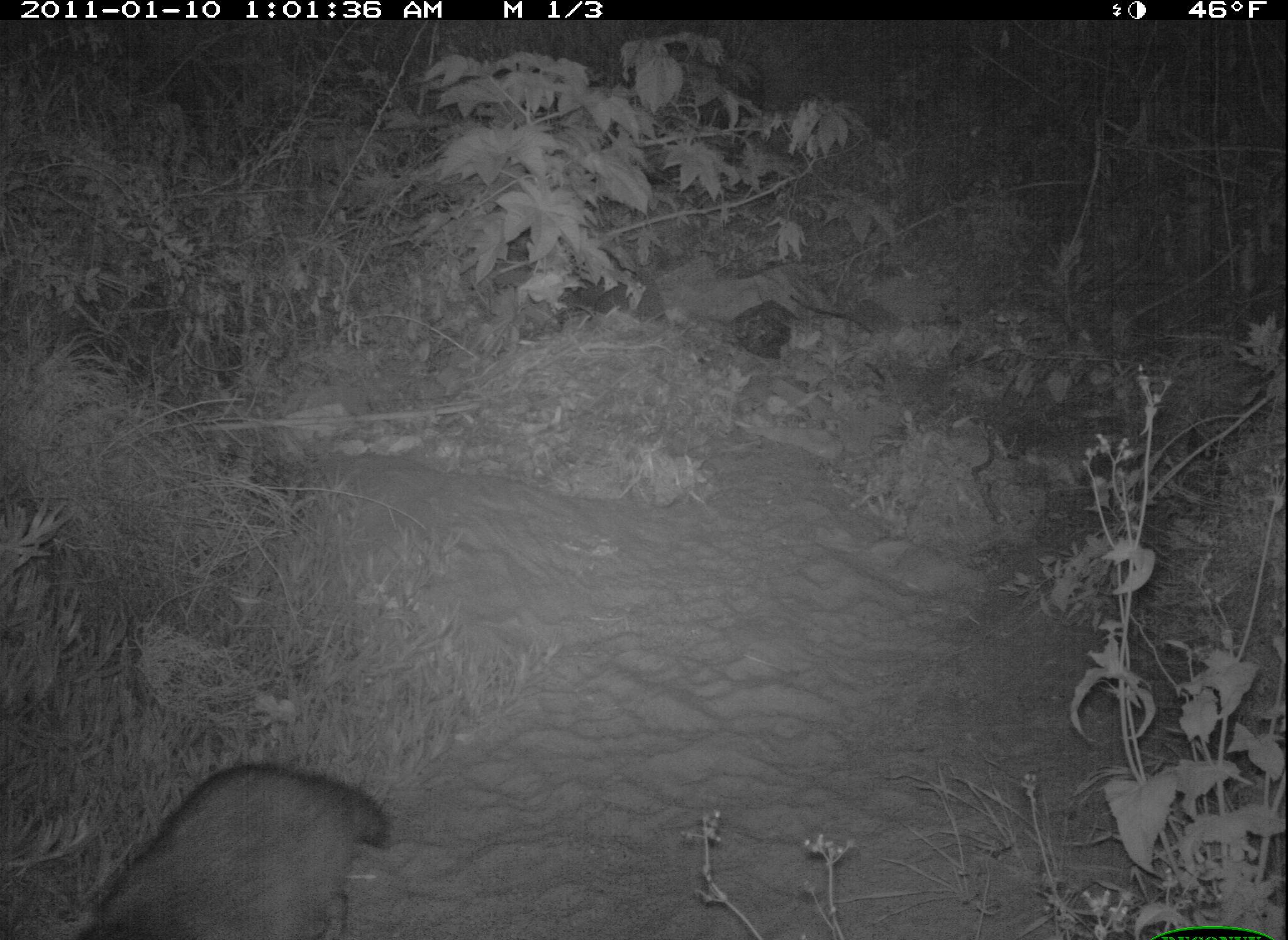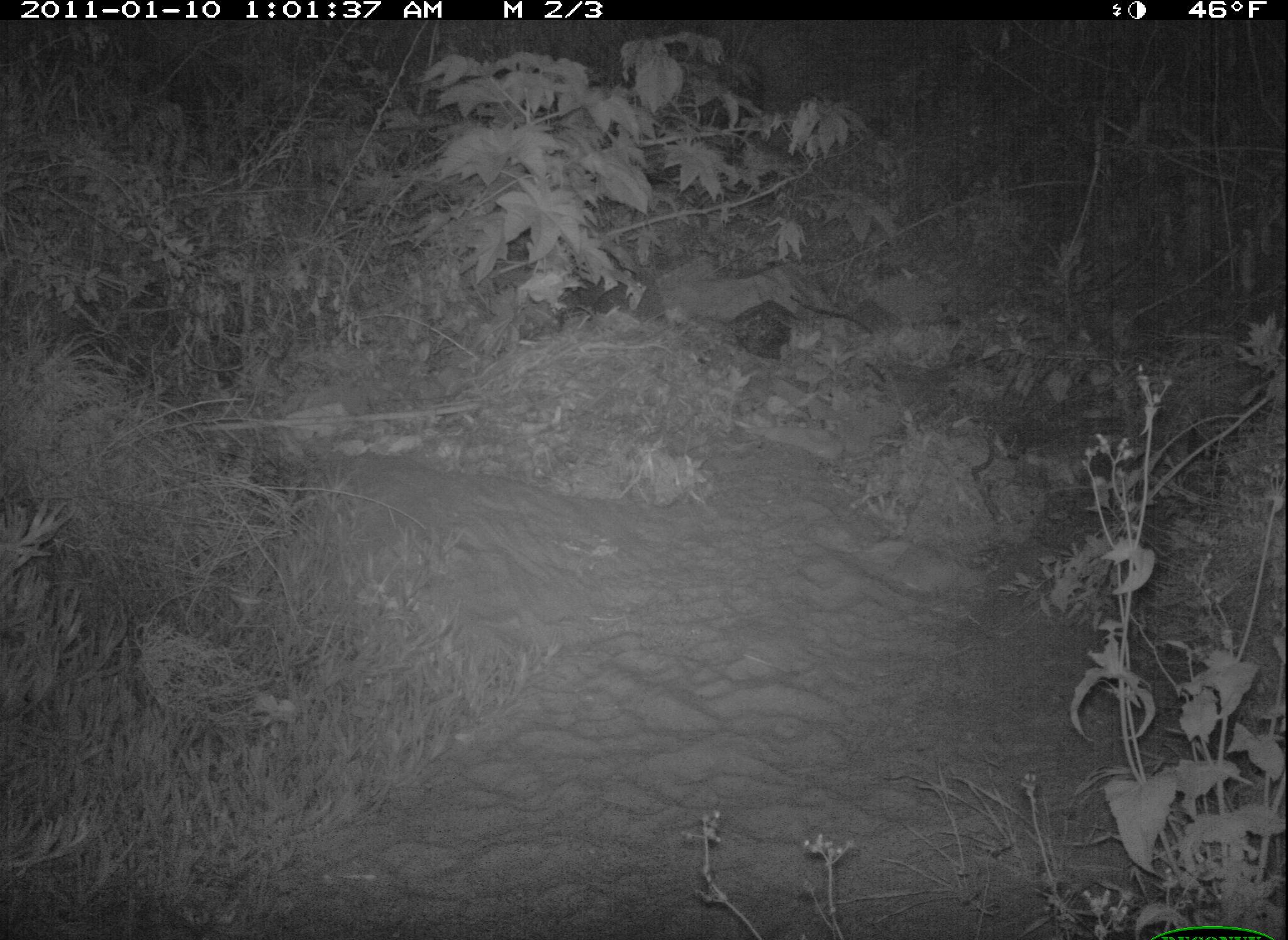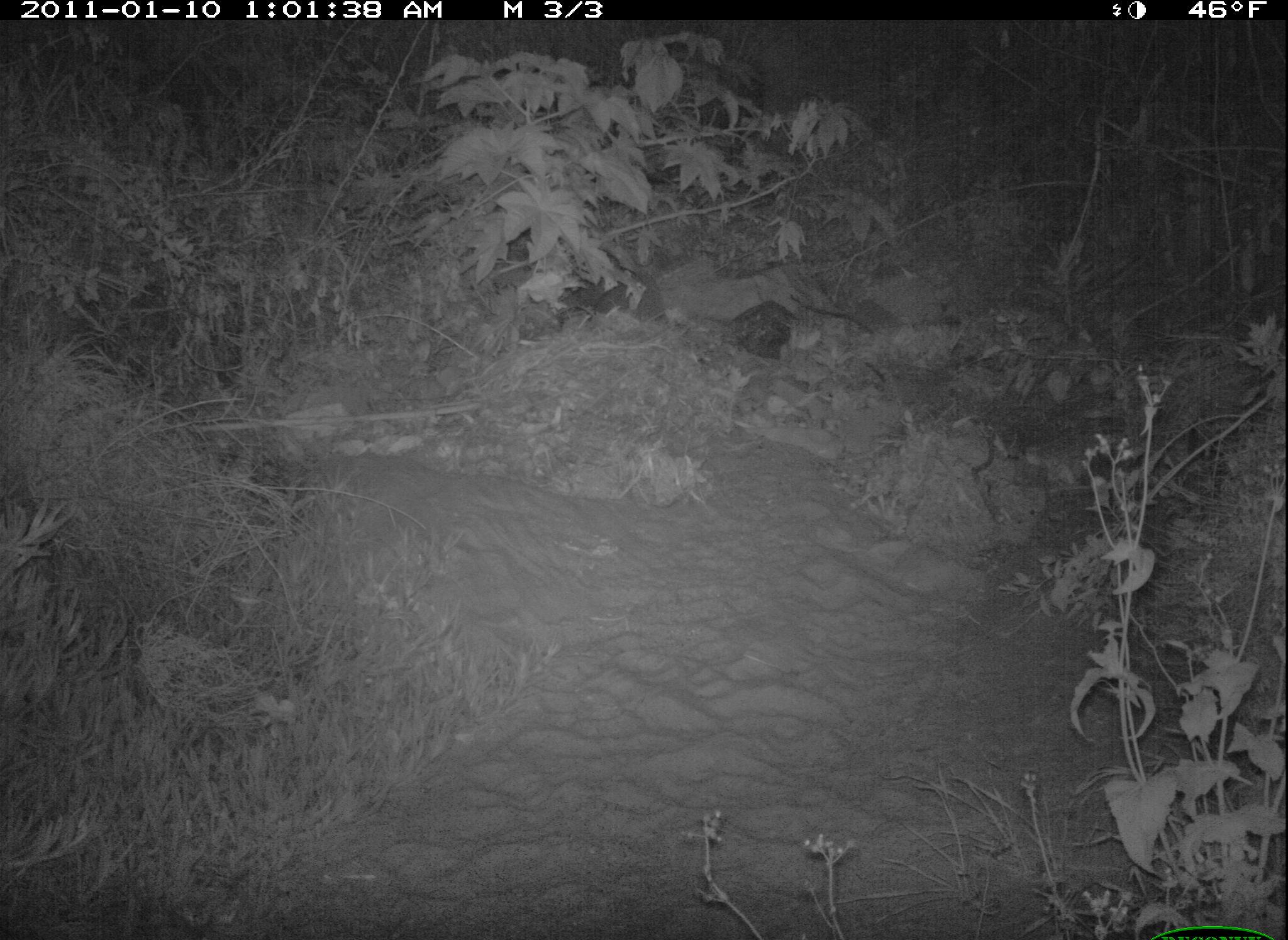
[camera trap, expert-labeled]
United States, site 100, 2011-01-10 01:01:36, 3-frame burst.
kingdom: Animalia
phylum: Chordata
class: Mammalia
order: Carnivora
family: Procyonidae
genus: Procyon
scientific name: Procyon lotor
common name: raccoon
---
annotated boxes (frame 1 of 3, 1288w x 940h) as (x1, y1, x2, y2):
raccoon: (60, 718, 420, 940)